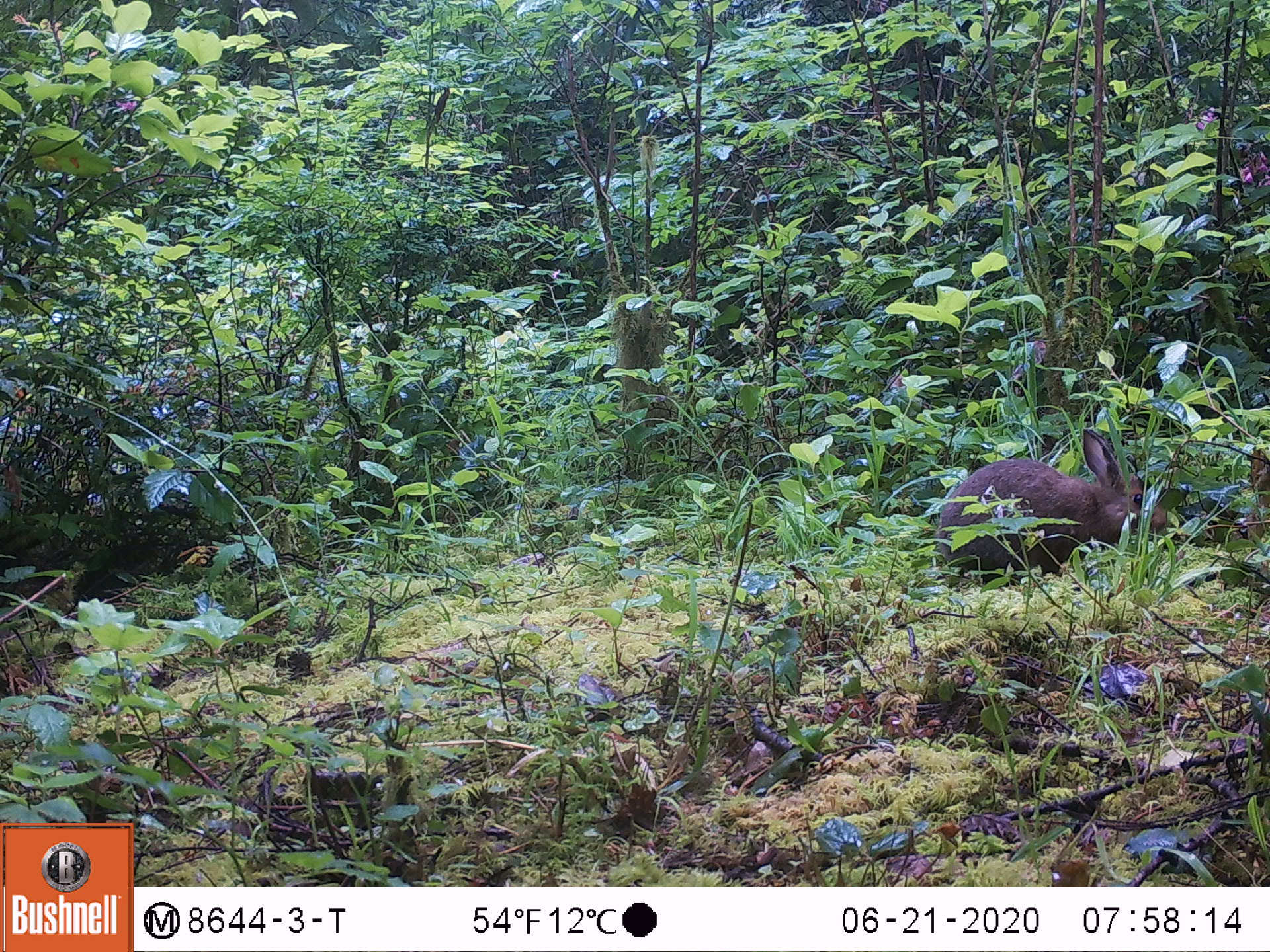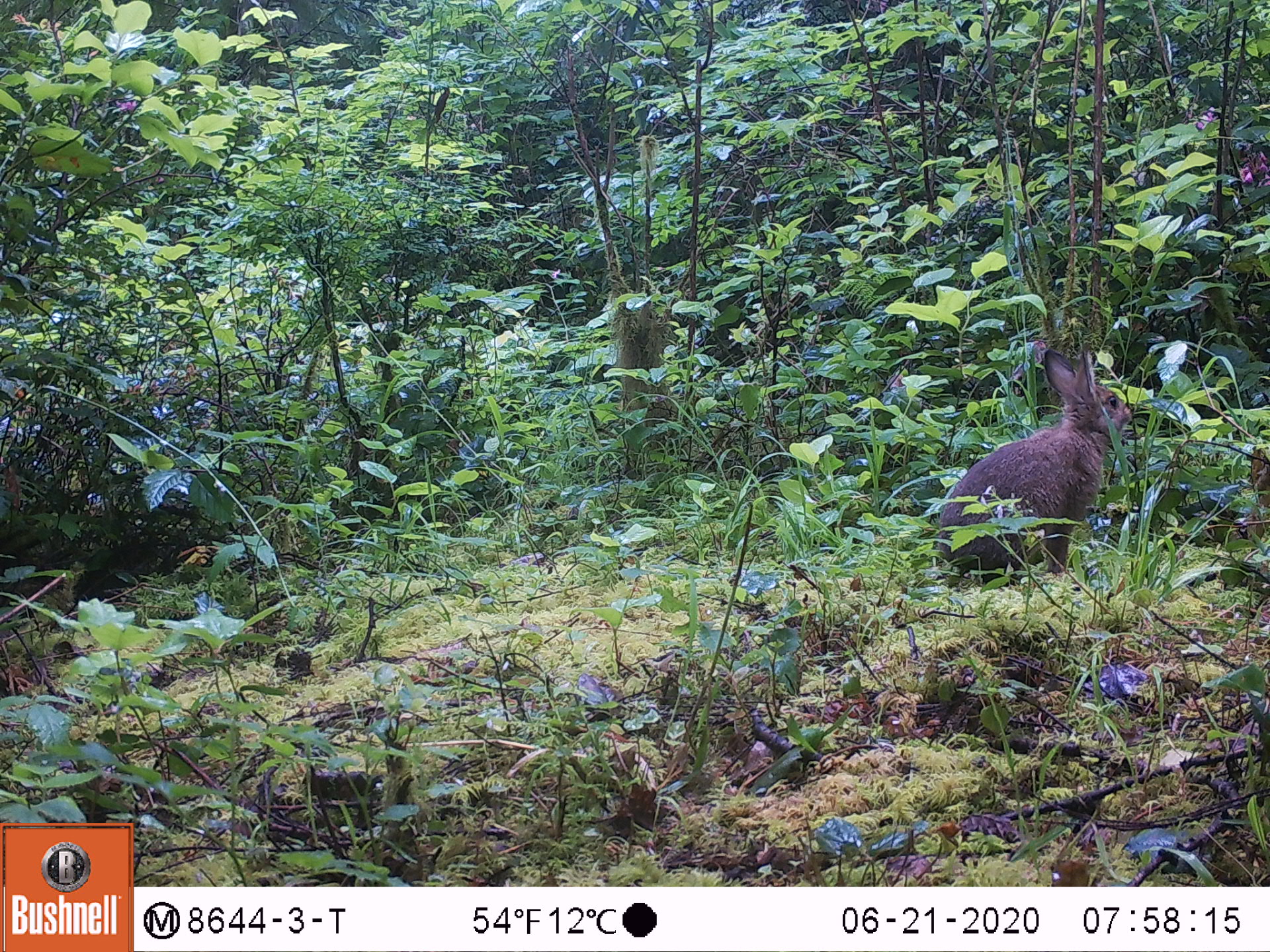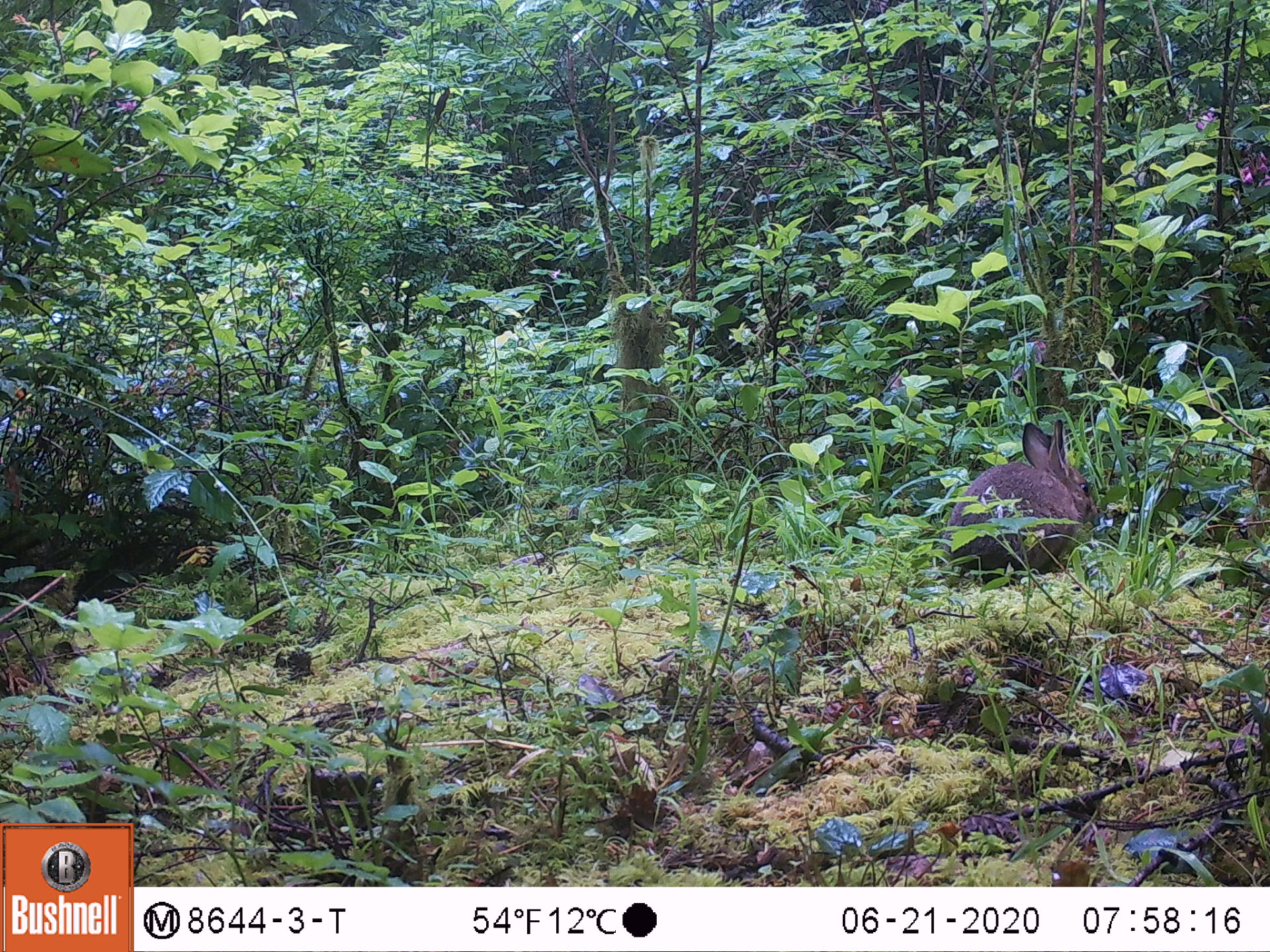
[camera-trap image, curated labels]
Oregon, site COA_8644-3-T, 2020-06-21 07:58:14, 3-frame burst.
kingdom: Animalia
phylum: Chordata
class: Mammalia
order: Lagomorpha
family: Leporidae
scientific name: Leporidae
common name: hares and rabbits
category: leporidae family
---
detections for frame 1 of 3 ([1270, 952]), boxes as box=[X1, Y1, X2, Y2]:
leporidae family: box=[922, 415, 1168, 590]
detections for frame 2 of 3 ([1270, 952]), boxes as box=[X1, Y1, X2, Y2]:
leporidae family: box=[926, 348, 1136, 598]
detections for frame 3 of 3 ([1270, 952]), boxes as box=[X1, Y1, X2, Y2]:
leporidae family: box=[926, 415, 1104, 584]